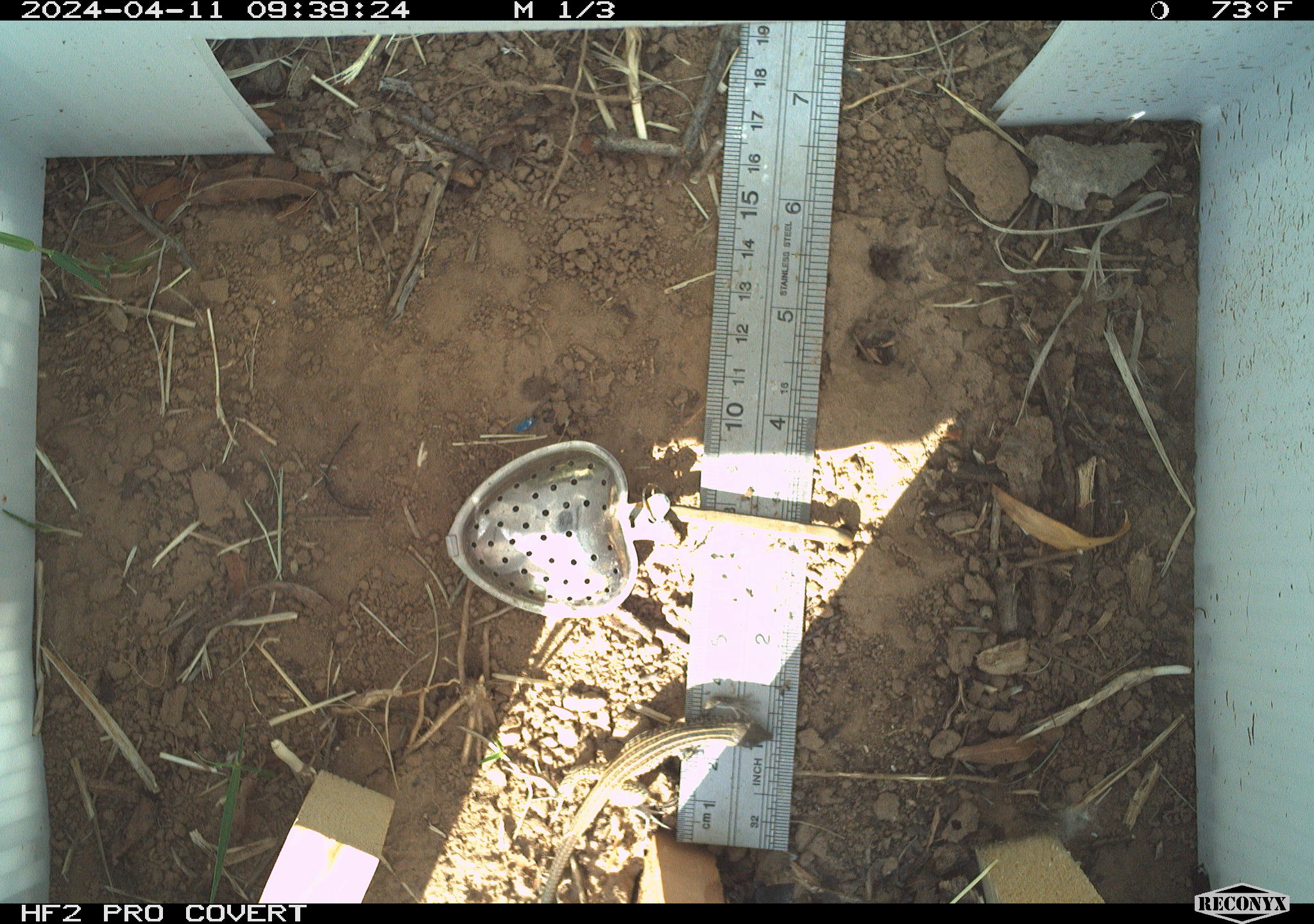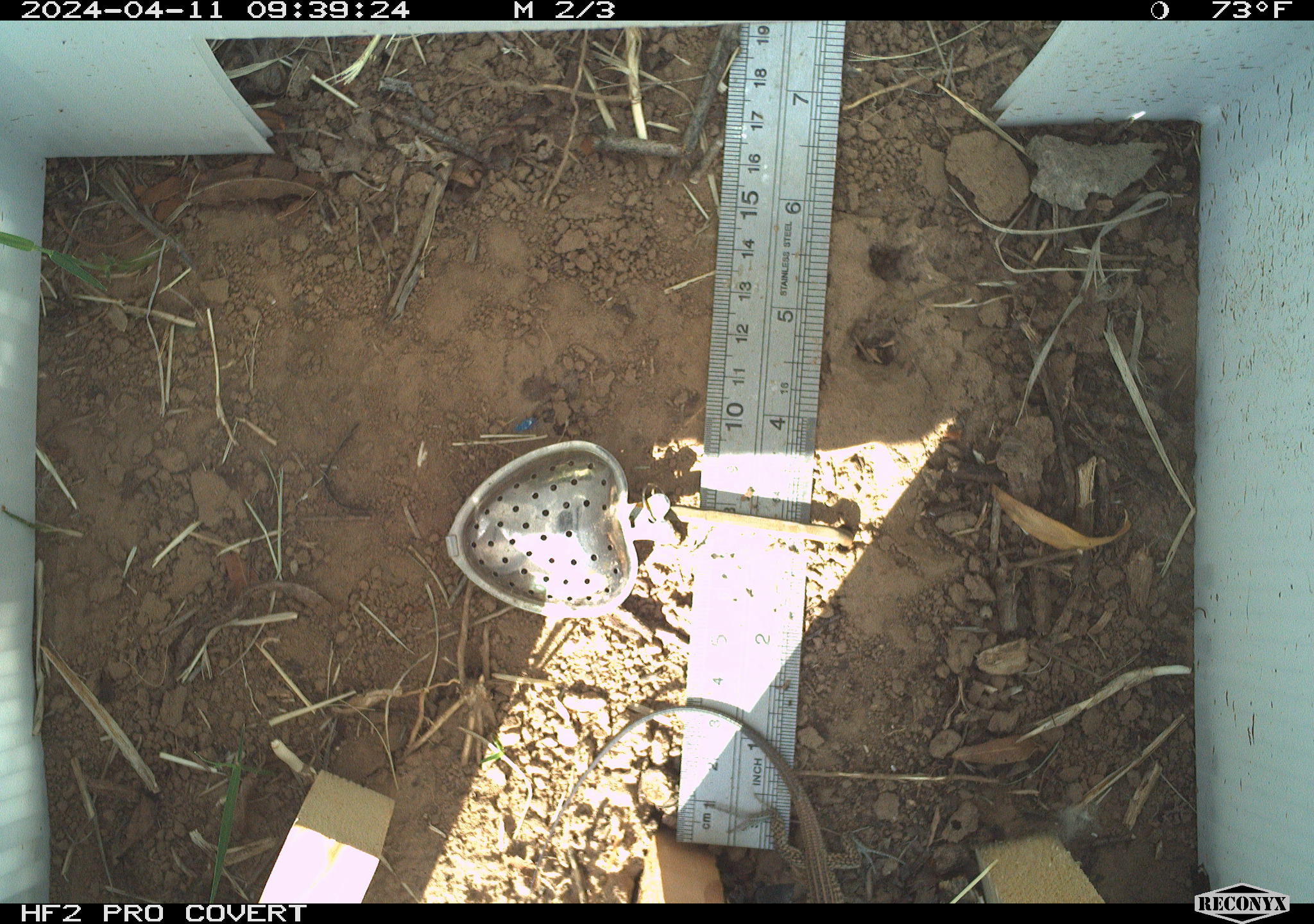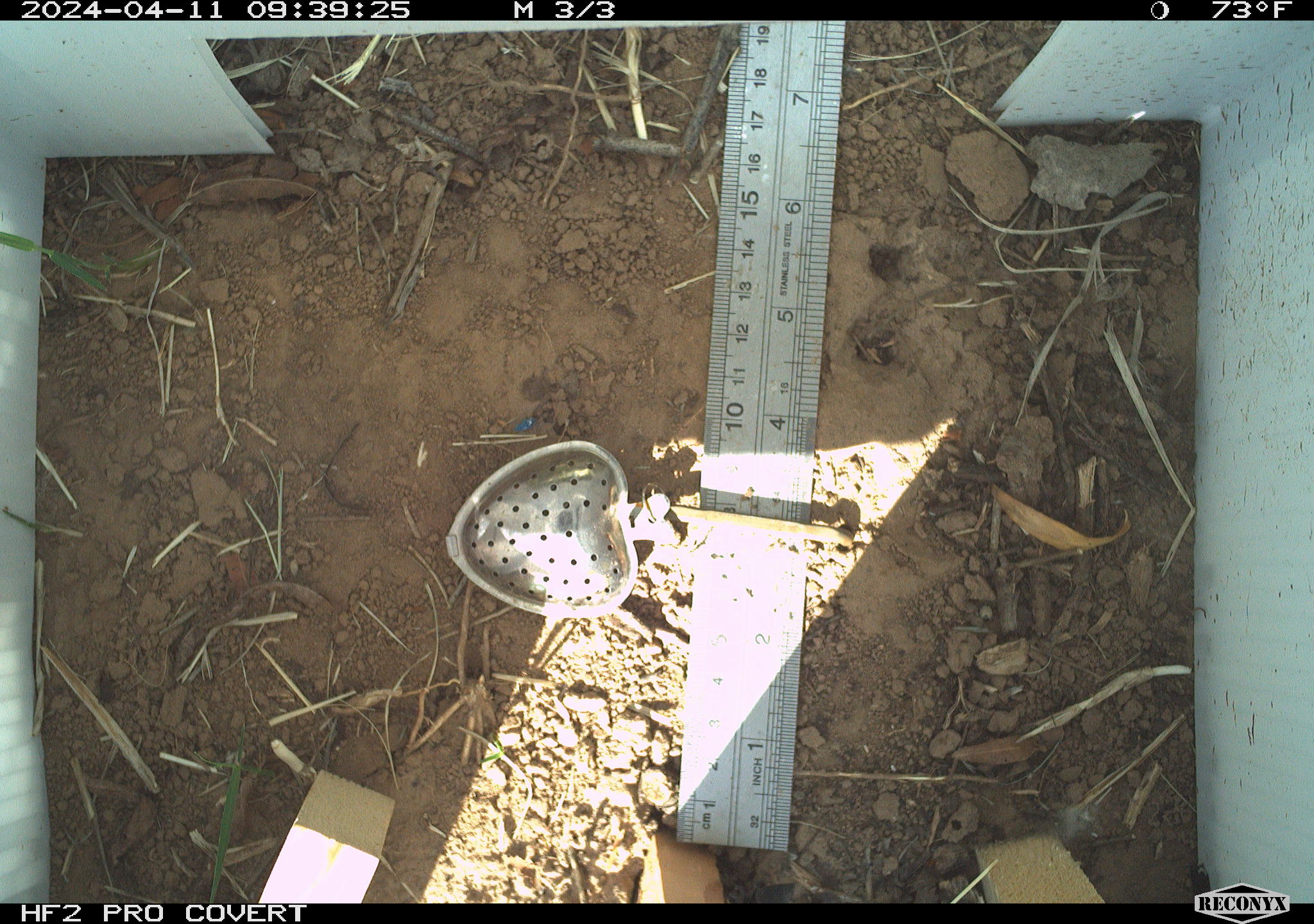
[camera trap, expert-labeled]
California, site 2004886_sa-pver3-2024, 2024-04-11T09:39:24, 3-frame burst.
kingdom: Animalia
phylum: Chordata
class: Reptilia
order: Squamata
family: Teiidae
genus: Aspidoscelis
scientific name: Aspidoscelis tigris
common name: western whiptail